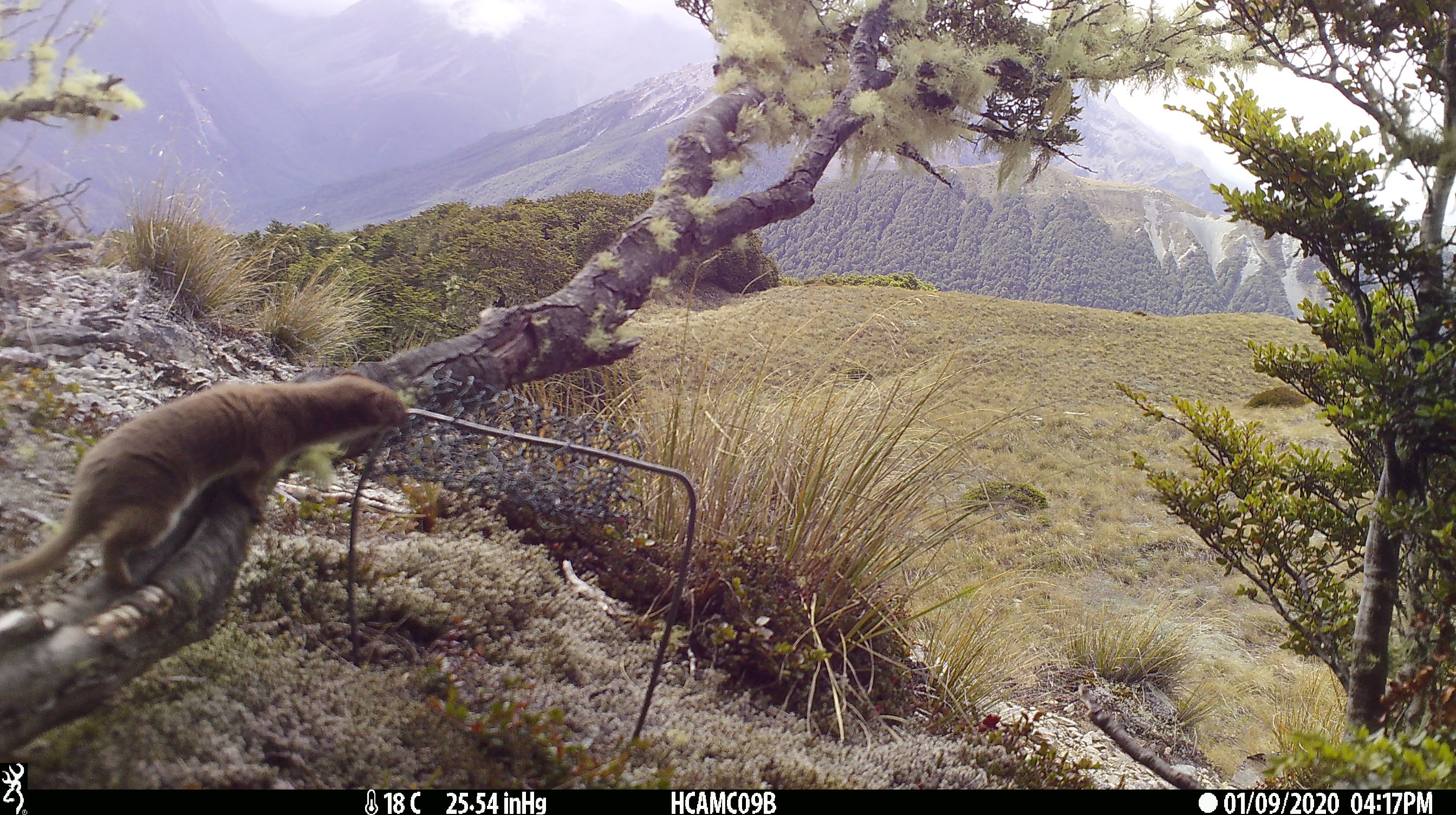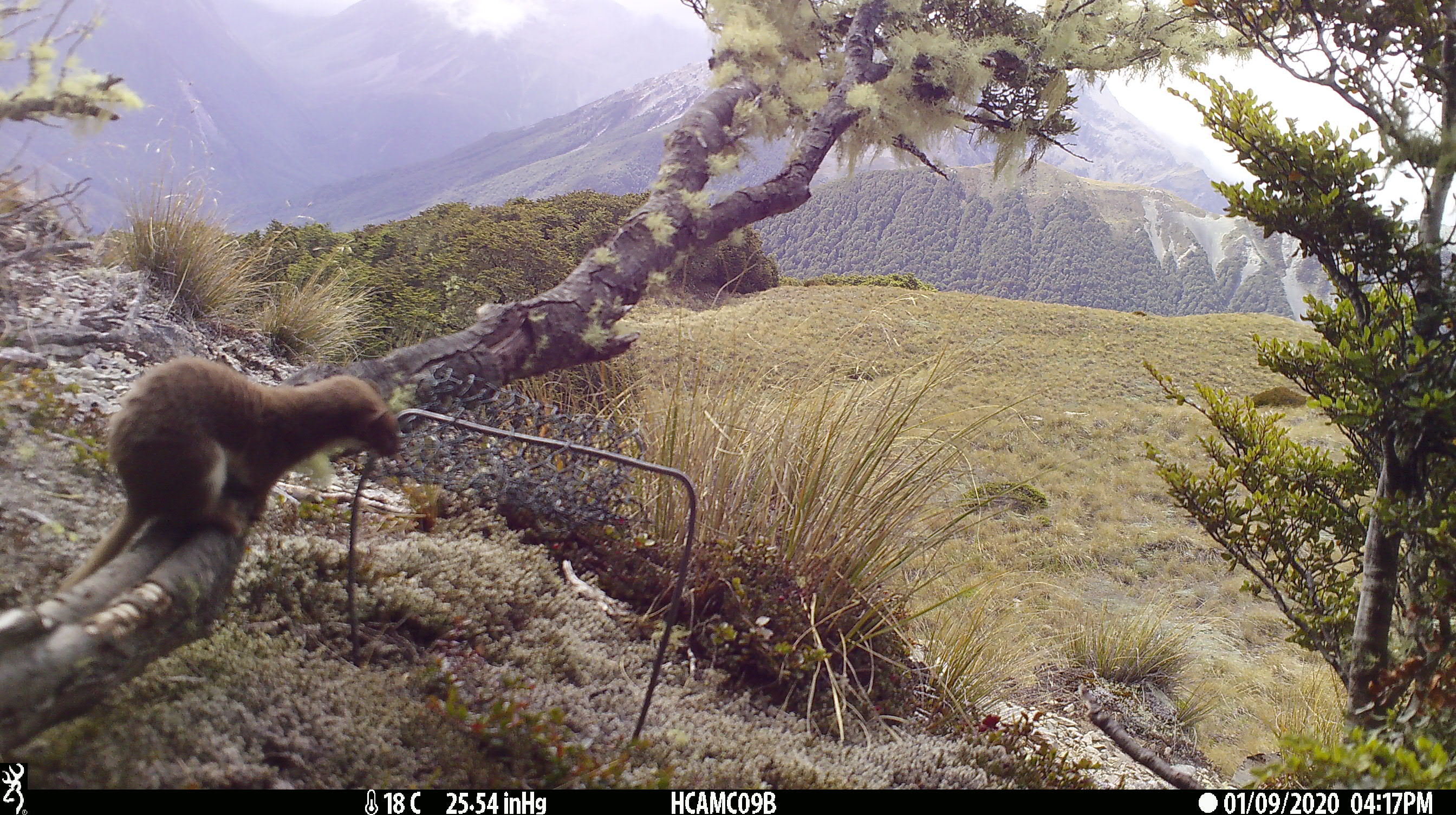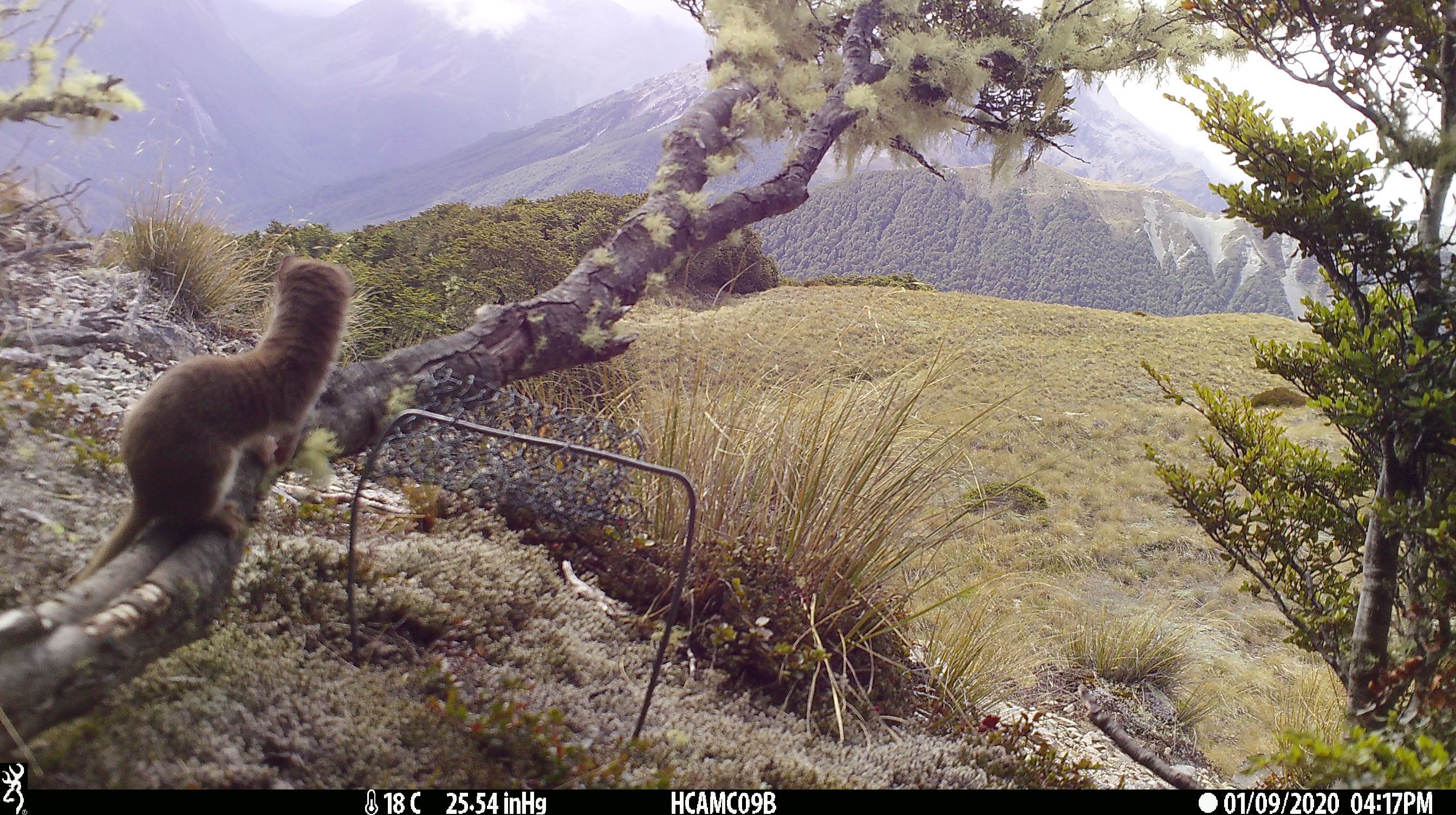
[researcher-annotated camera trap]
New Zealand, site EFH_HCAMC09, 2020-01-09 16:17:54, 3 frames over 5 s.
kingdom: Animalia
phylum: Chordata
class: Mammalia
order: Carnivora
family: Mustelidae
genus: Mustela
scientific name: Mustela nivalis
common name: least weasel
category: weasel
Weasel (least weasel) (Mustela nivalis).